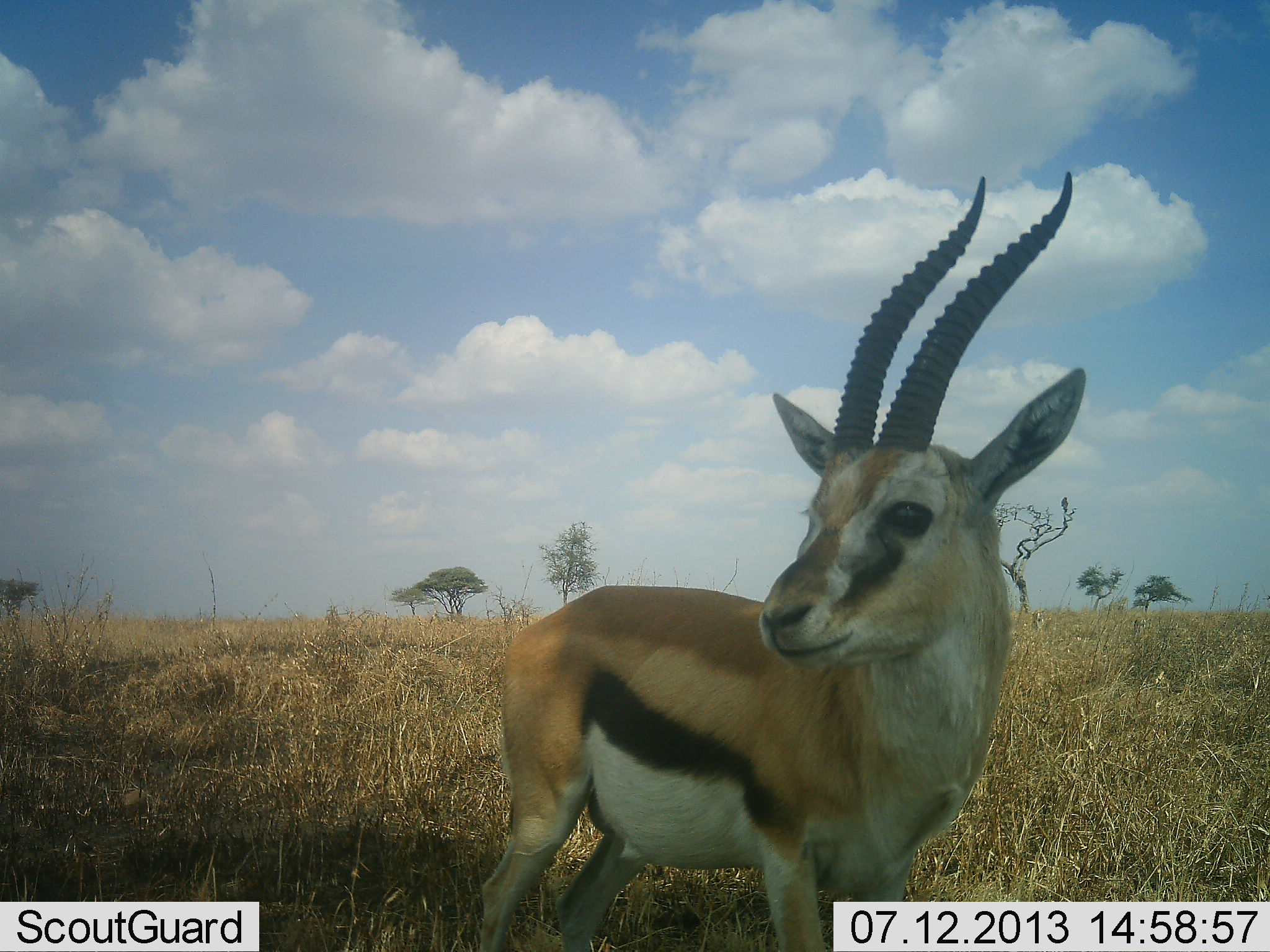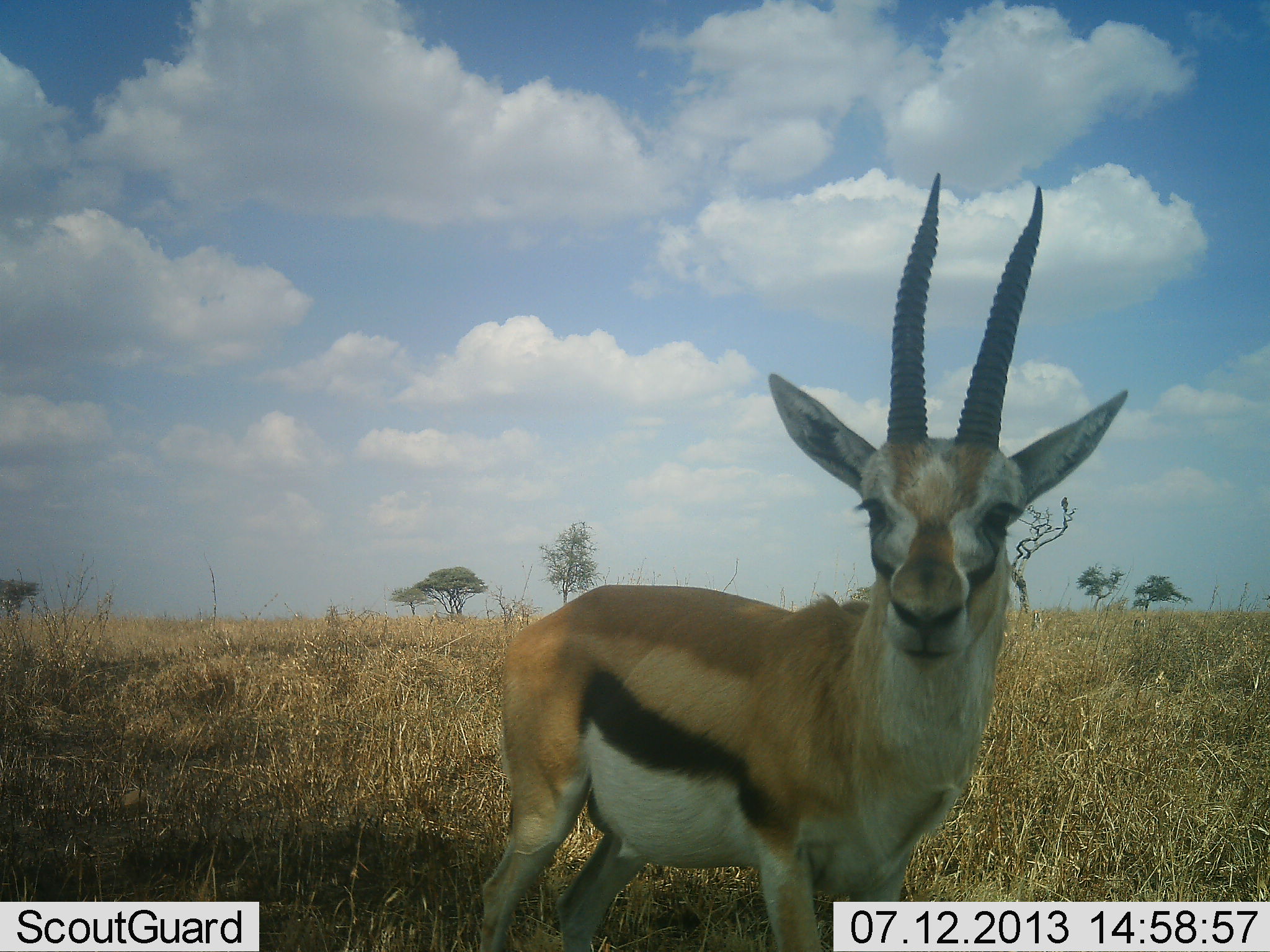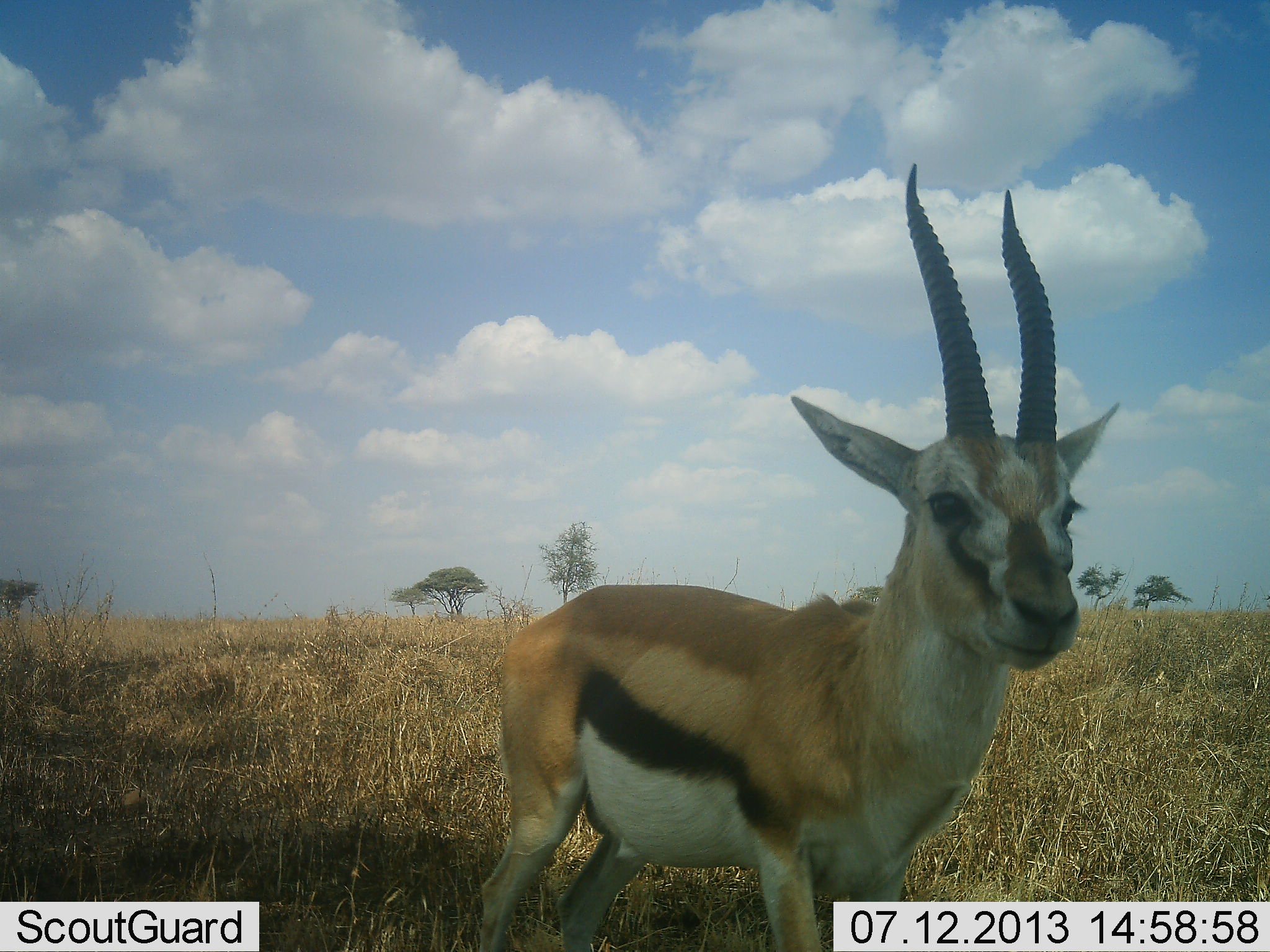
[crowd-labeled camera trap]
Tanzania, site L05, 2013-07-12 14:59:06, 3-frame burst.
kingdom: Animalia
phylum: Chordata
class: Mammalia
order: Artiodactyla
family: Bovidae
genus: Eudorcas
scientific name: Eudorcas thomsonii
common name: thomson's gazelle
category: gazellethomsons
Gazellethomsons (thomson's gazelle) (Eudorcas thomsonii), count 1. Behavior (volunteer vote fractions): standing 96%, resting 0%, moving 0%, interacting 13%. Young present (vote fraction): 0%. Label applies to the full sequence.